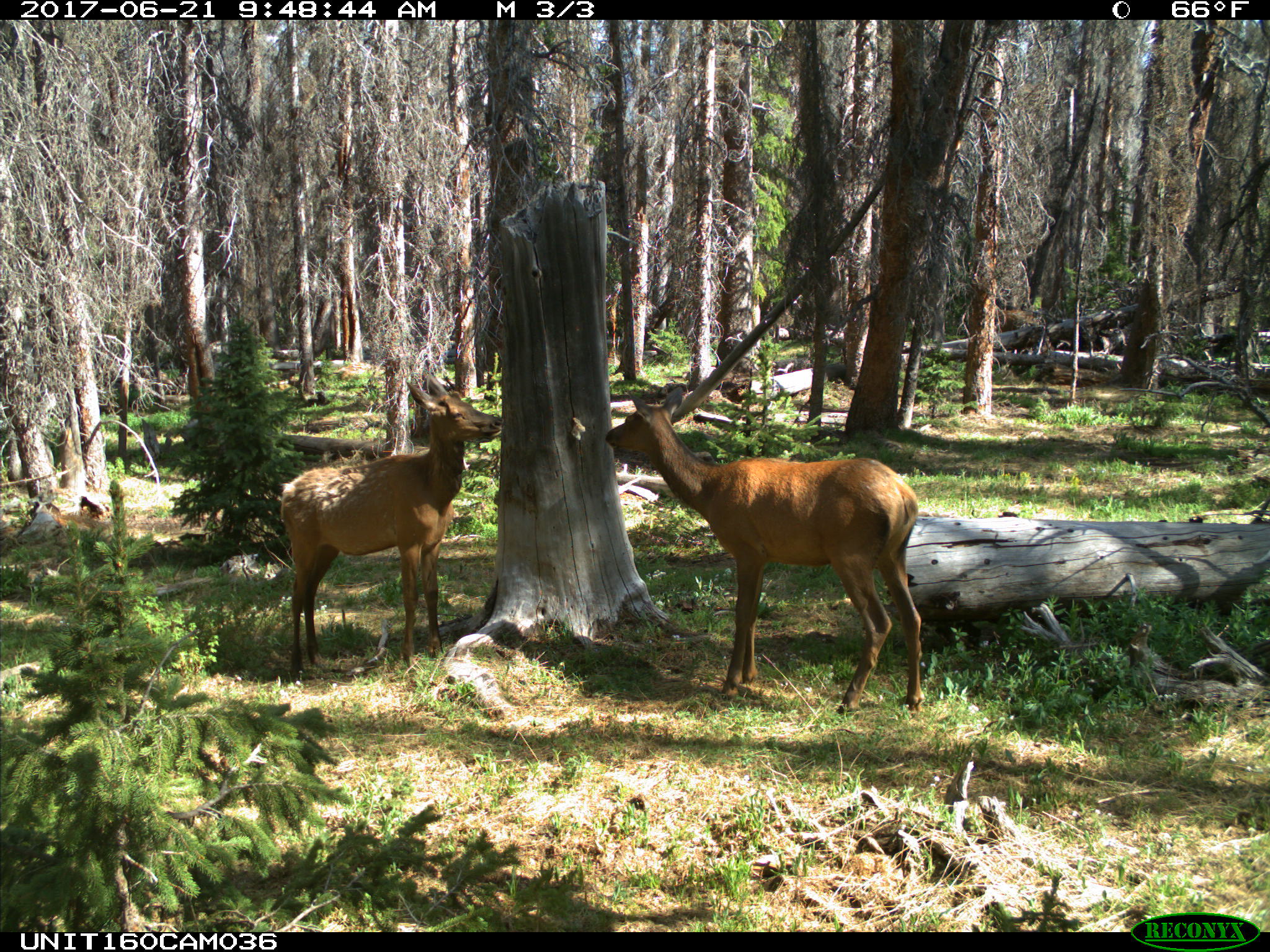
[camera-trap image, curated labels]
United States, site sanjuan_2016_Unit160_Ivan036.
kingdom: Animalia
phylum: Chordata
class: Mammalia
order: Artiodactyla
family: Cervidae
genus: Cervus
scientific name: Cervus elaphus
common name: red deer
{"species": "Cervus elaphus (red deer)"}